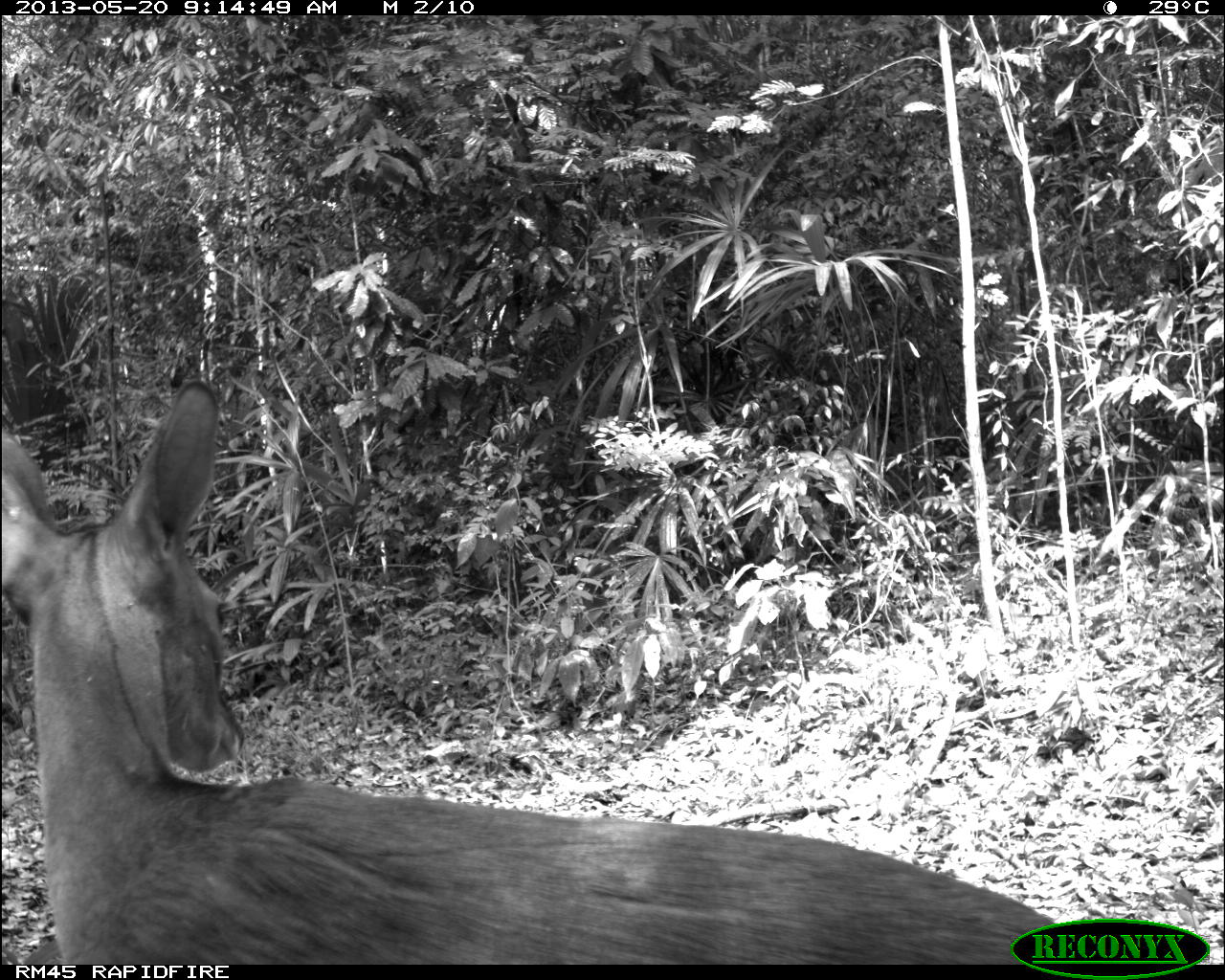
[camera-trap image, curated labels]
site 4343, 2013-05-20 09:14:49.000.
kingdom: Animalia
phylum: Chordata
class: Mammalia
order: Artiodactyla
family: Cervidae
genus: Mazama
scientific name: Mazama temama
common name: central american red brocket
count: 1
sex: female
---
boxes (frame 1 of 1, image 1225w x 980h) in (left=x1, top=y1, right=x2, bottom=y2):
mazama temama: (left=0, top=377, right=1055, bottom=964)